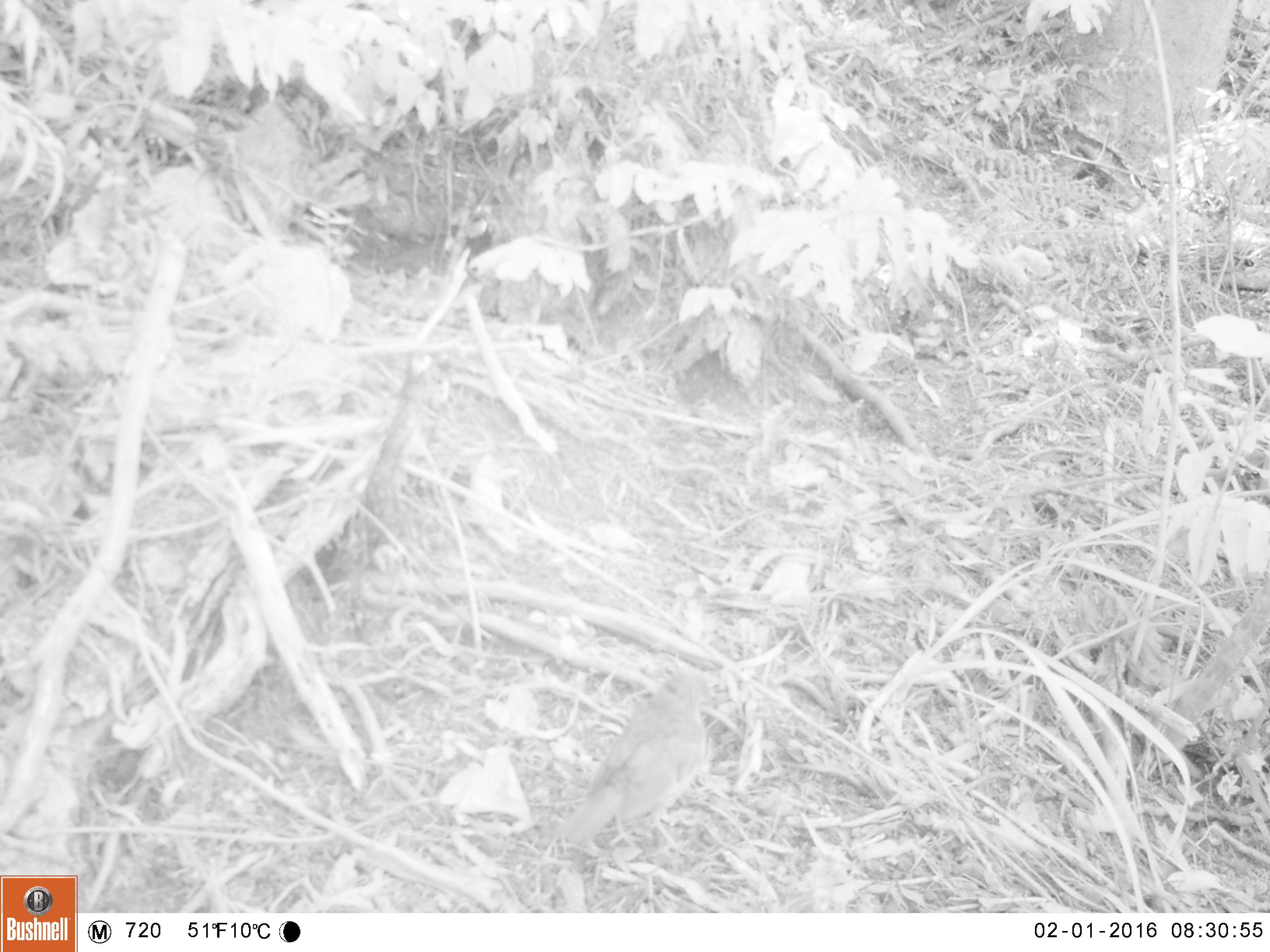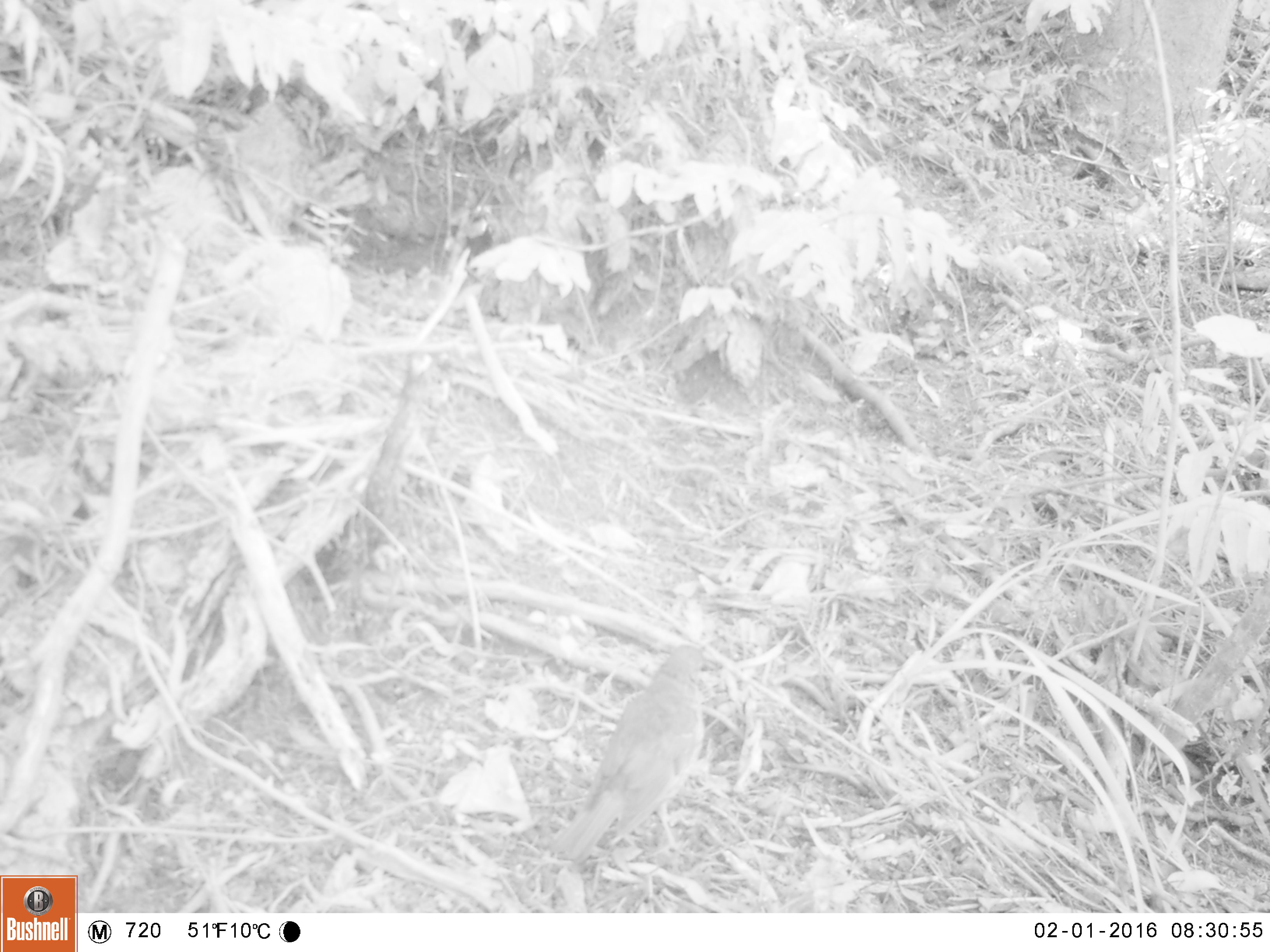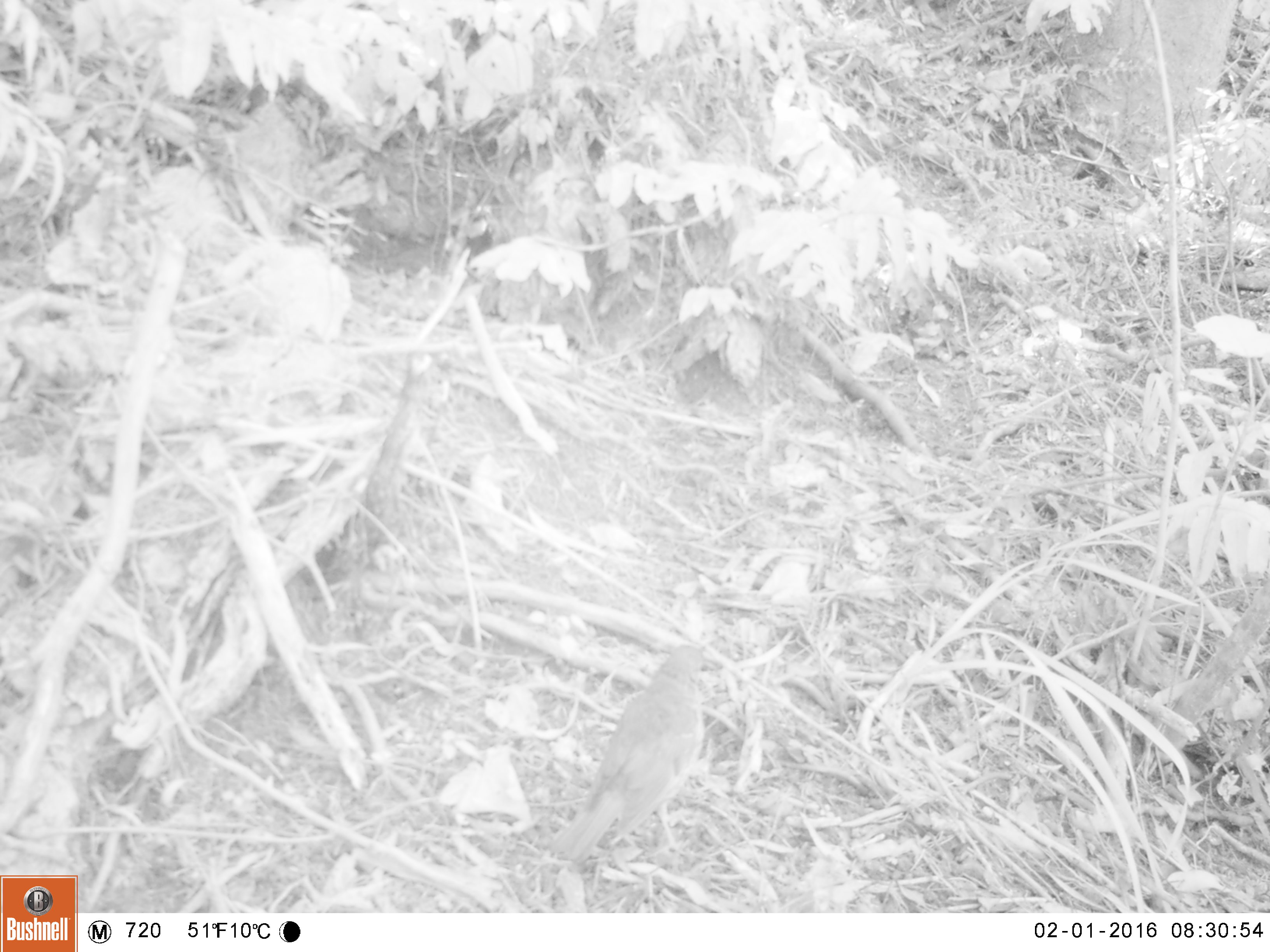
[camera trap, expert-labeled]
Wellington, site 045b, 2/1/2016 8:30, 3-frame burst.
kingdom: Animalia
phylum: Chordata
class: Aves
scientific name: Aves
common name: bird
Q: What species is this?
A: Bird (Aves).